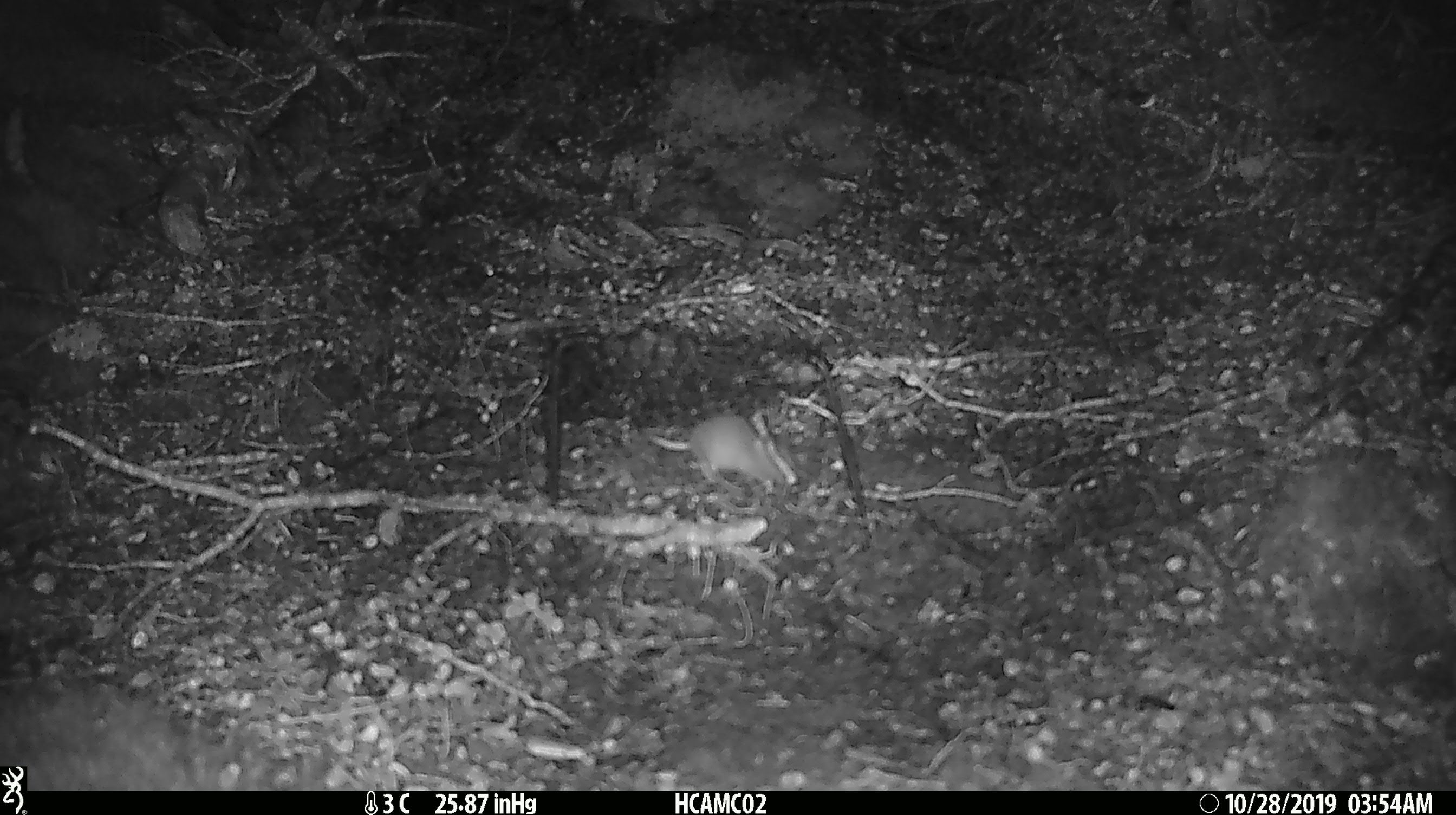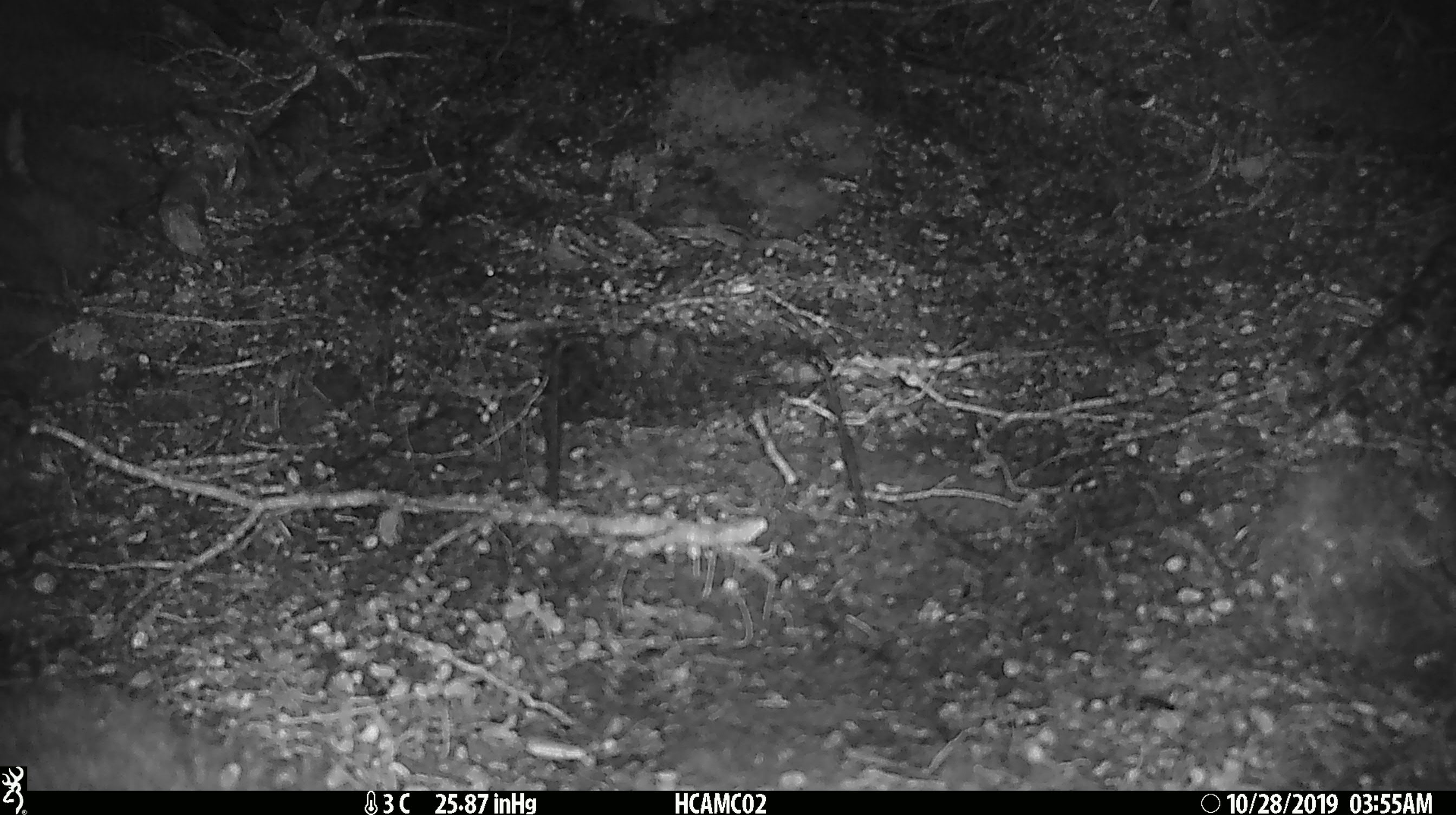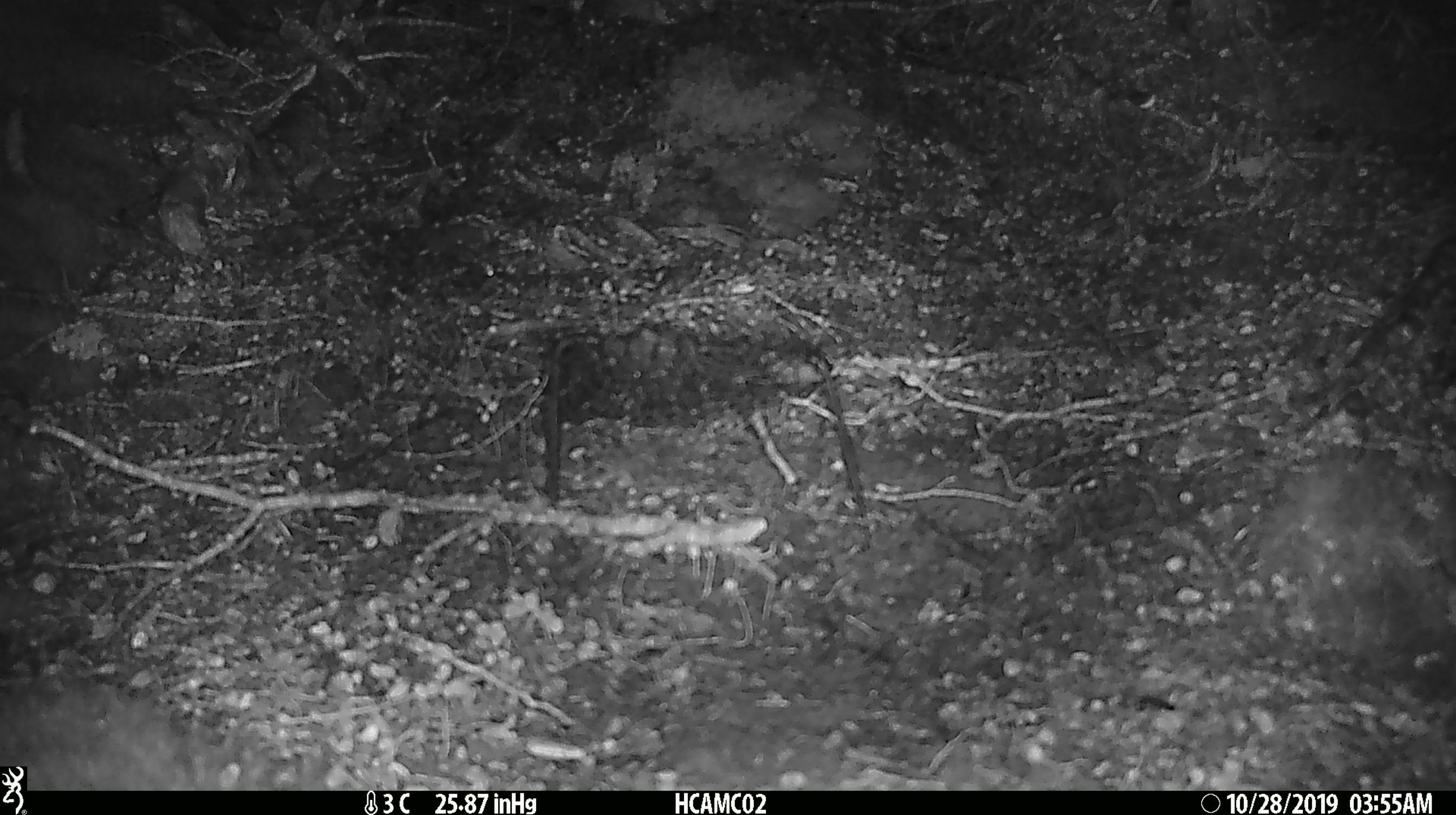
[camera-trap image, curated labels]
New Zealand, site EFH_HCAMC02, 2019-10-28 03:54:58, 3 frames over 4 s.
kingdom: Animalia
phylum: Chordata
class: Mammalia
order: Rodentia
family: Muridae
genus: Mus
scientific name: Mus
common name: mouse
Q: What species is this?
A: Mouse (Mus).